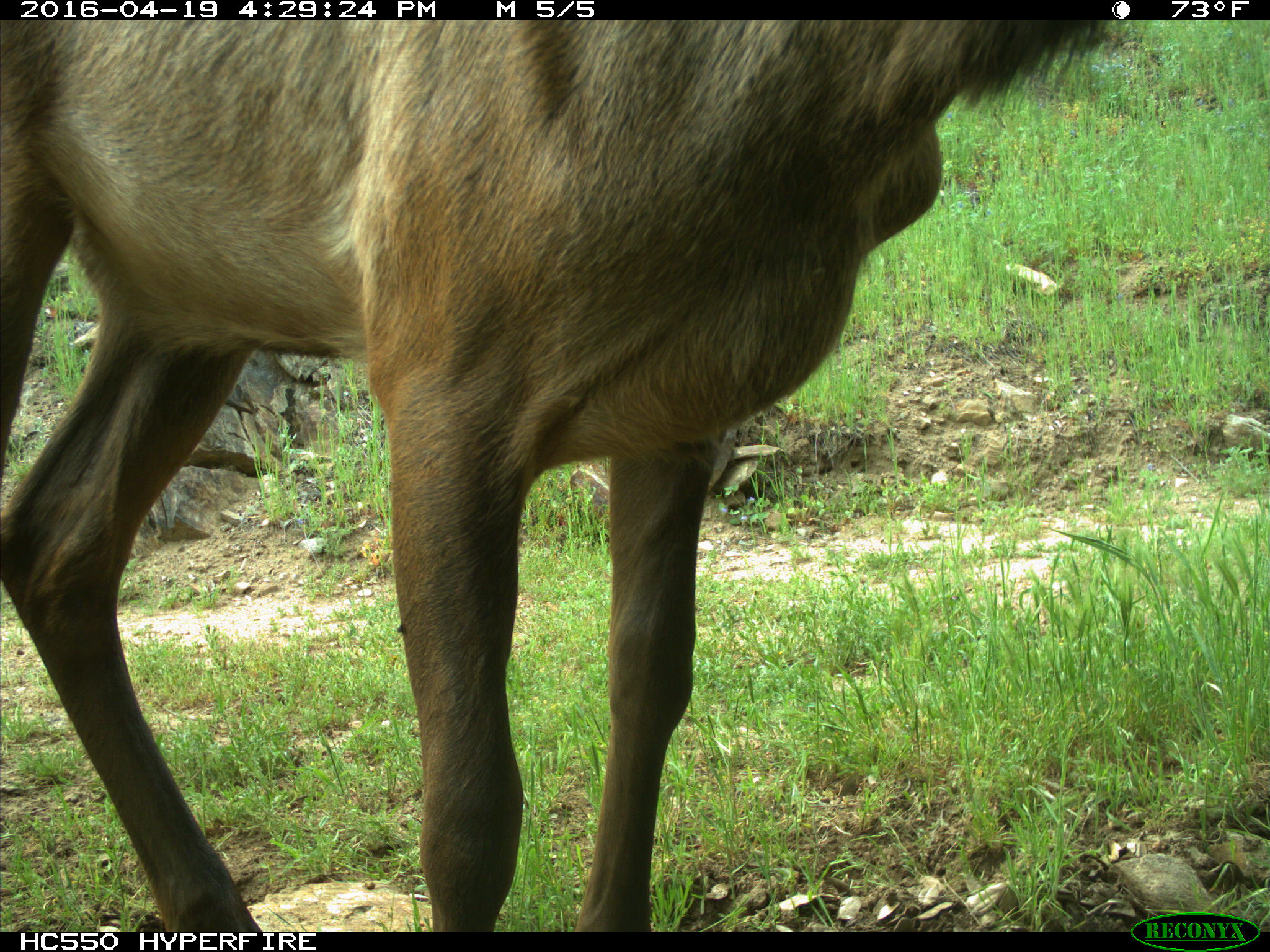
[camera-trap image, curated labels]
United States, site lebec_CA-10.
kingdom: Animalia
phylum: Chordata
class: Mammalia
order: Artiodactyla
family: Cervidae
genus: Cervus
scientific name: Cervus canadensis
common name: elk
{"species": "Cervus canadensis (elk)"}